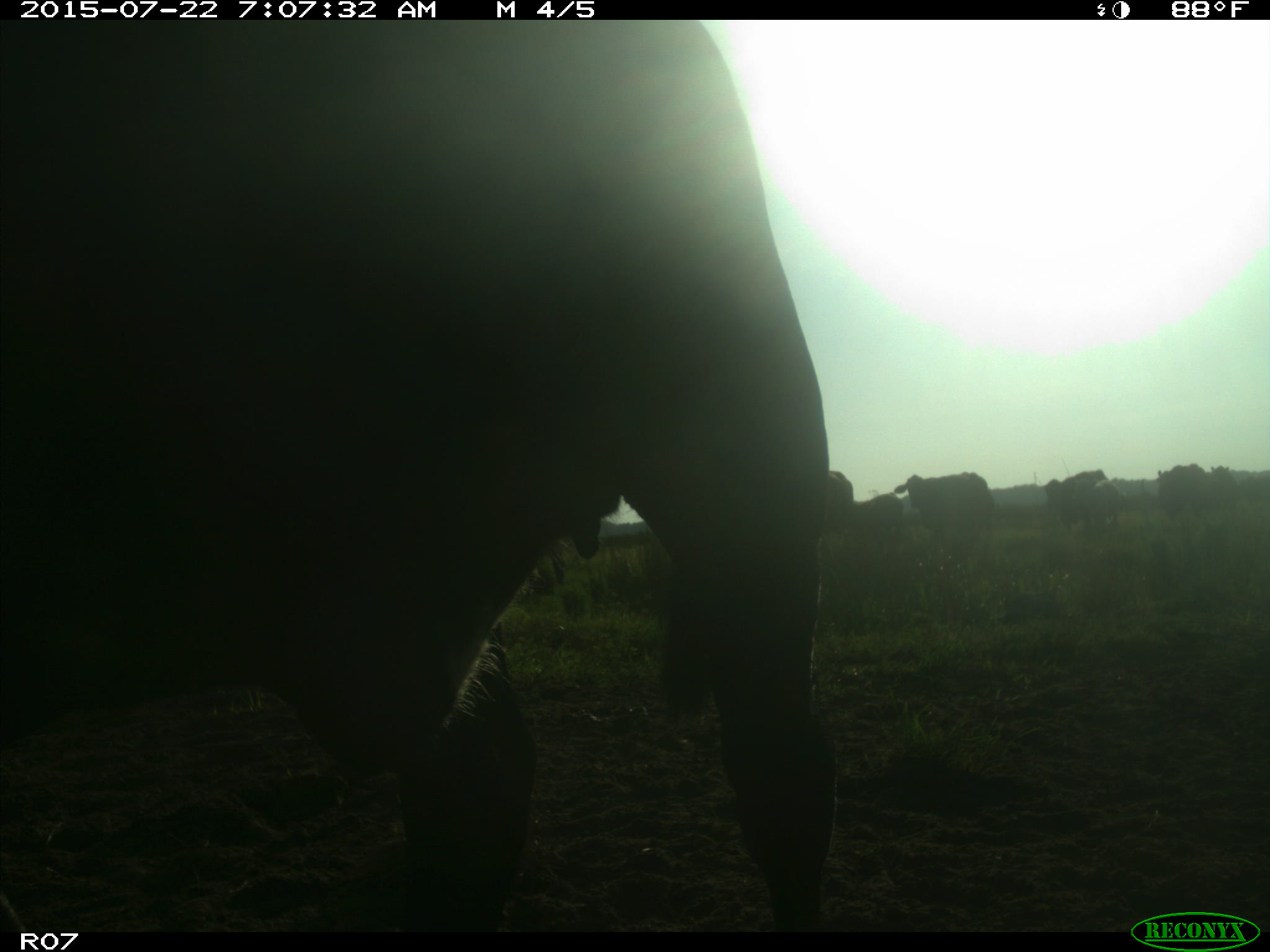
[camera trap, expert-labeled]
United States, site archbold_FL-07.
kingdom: Animalia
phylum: Chordata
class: Mammalia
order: Artiodactyla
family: Suidae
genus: Sus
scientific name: Sus scrofa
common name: wild boar